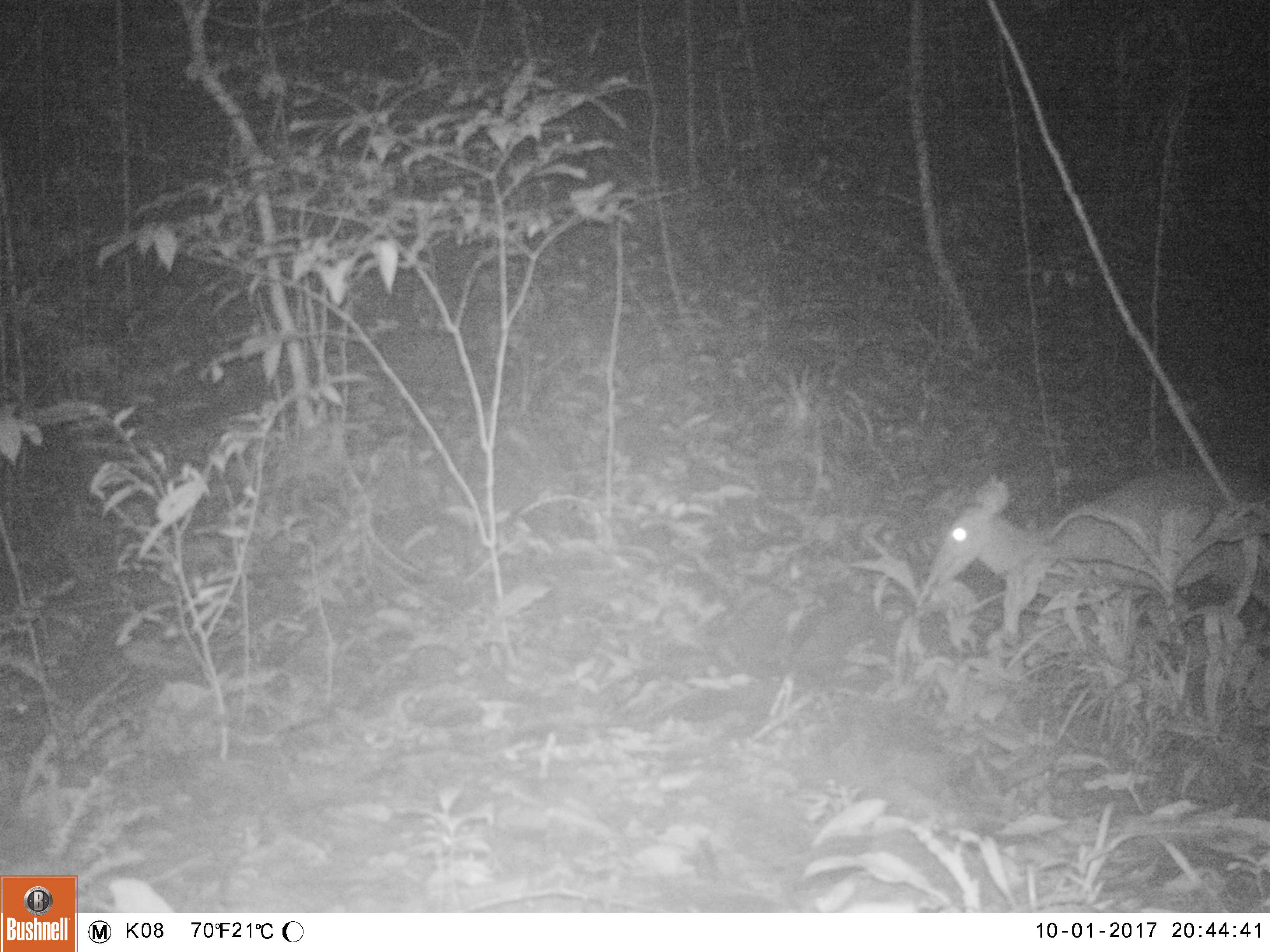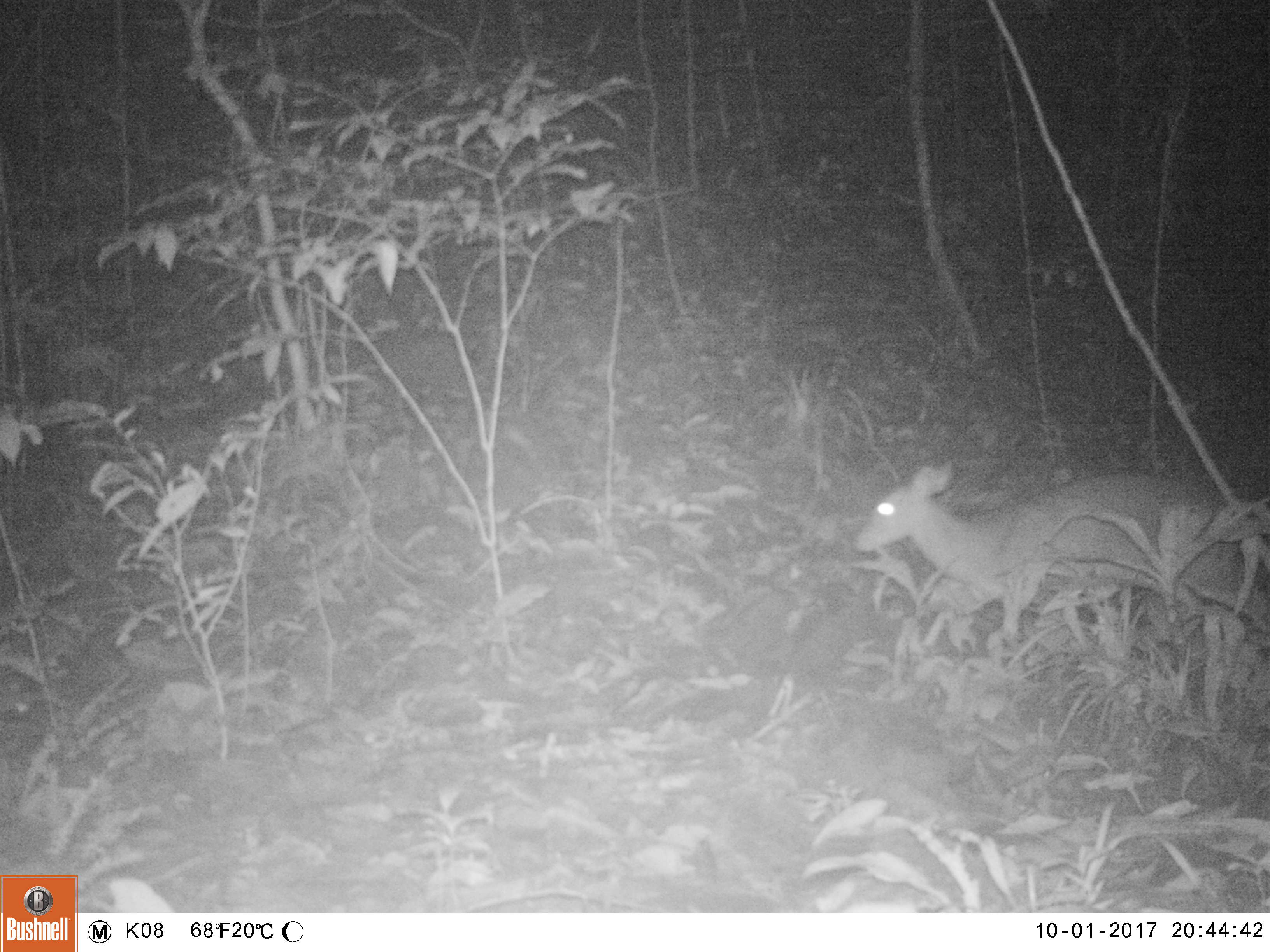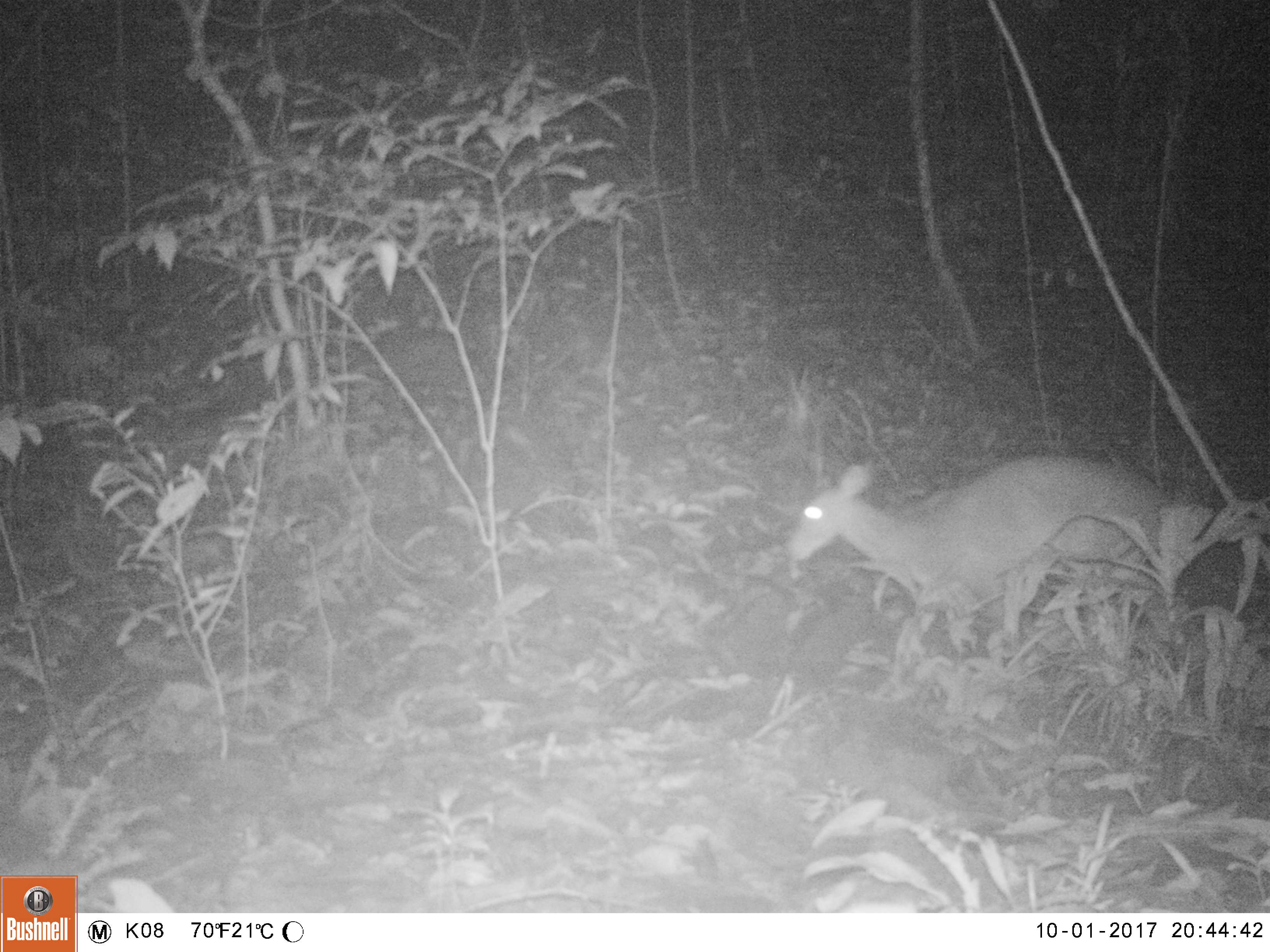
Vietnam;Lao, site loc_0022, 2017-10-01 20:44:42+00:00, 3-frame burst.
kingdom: Animalia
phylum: Chordata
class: Mammalia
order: Artiodactyla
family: Cervidae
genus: Muntiacus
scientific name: Muntiacus vuquangensis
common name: large-antlered muntjac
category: large antlered muntjac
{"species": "large antlered muntjac (large-antlered muntjac) (Muntiacus vuquangensis)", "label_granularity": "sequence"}